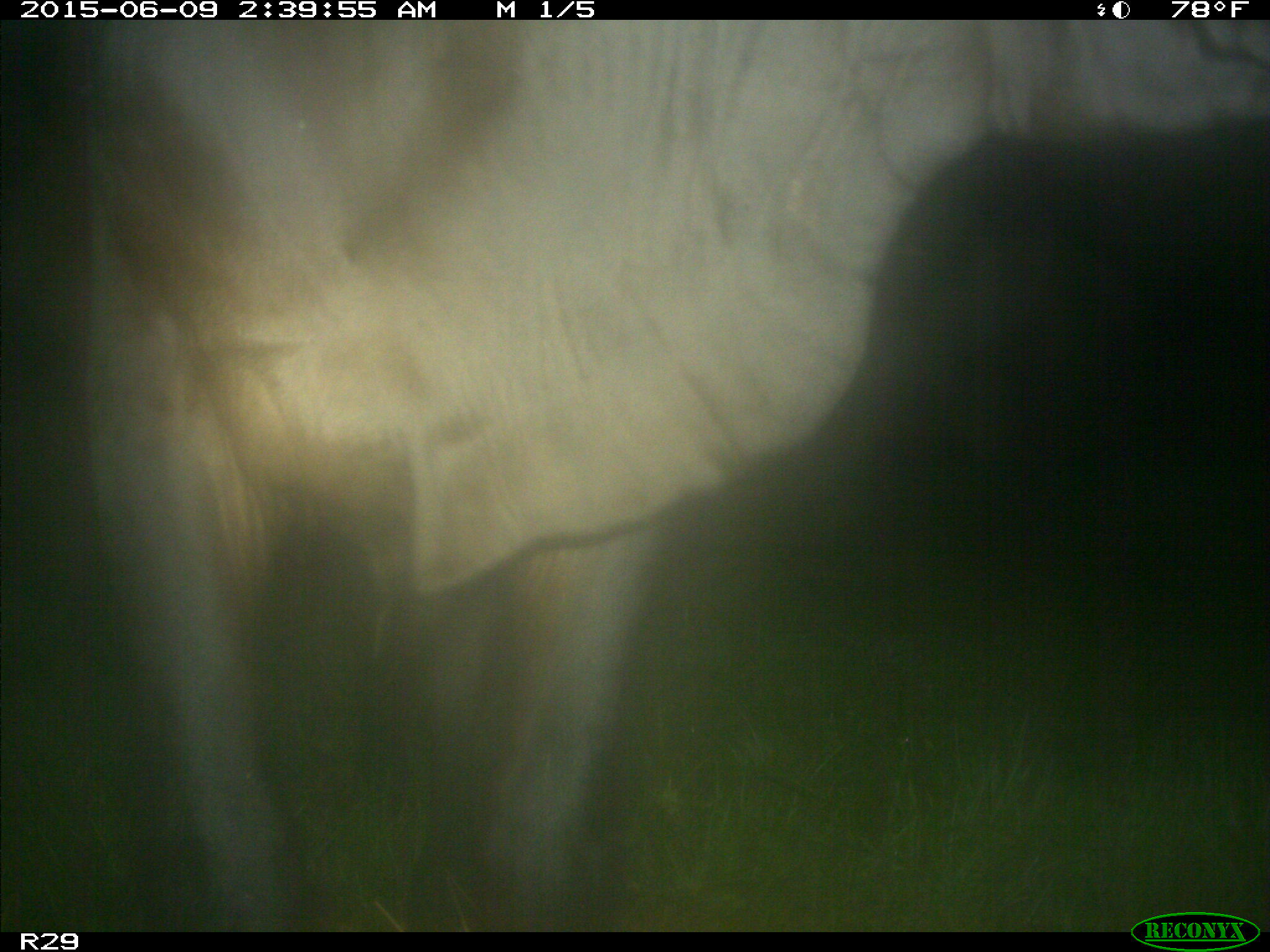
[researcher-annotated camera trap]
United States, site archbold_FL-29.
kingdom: Animalia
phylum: Chordata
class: Mammalia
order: Artiodactyla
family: Bovidae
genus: Bos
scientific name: Bos taurus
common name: domestic cow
Bos taurus (domestic cow).